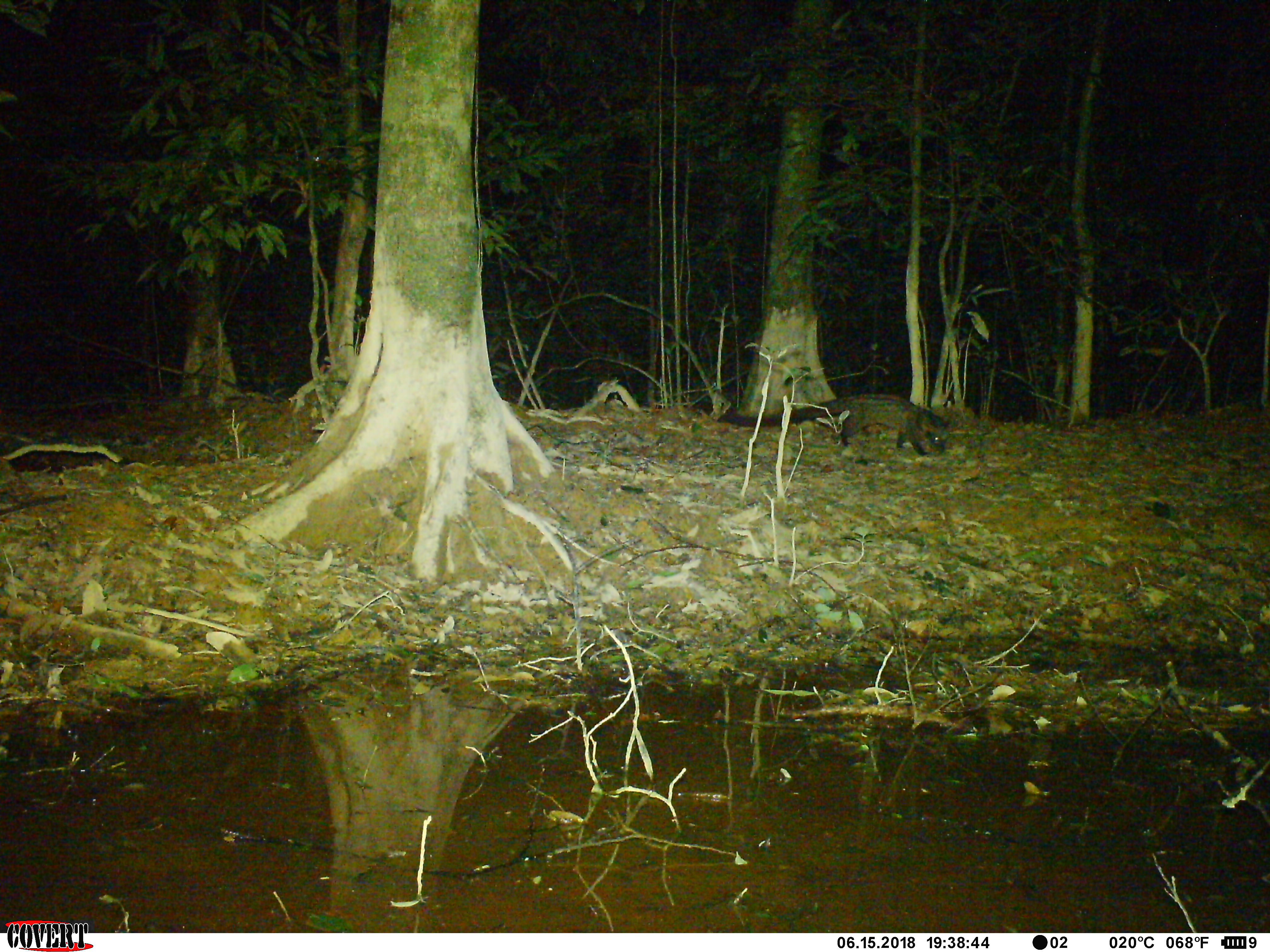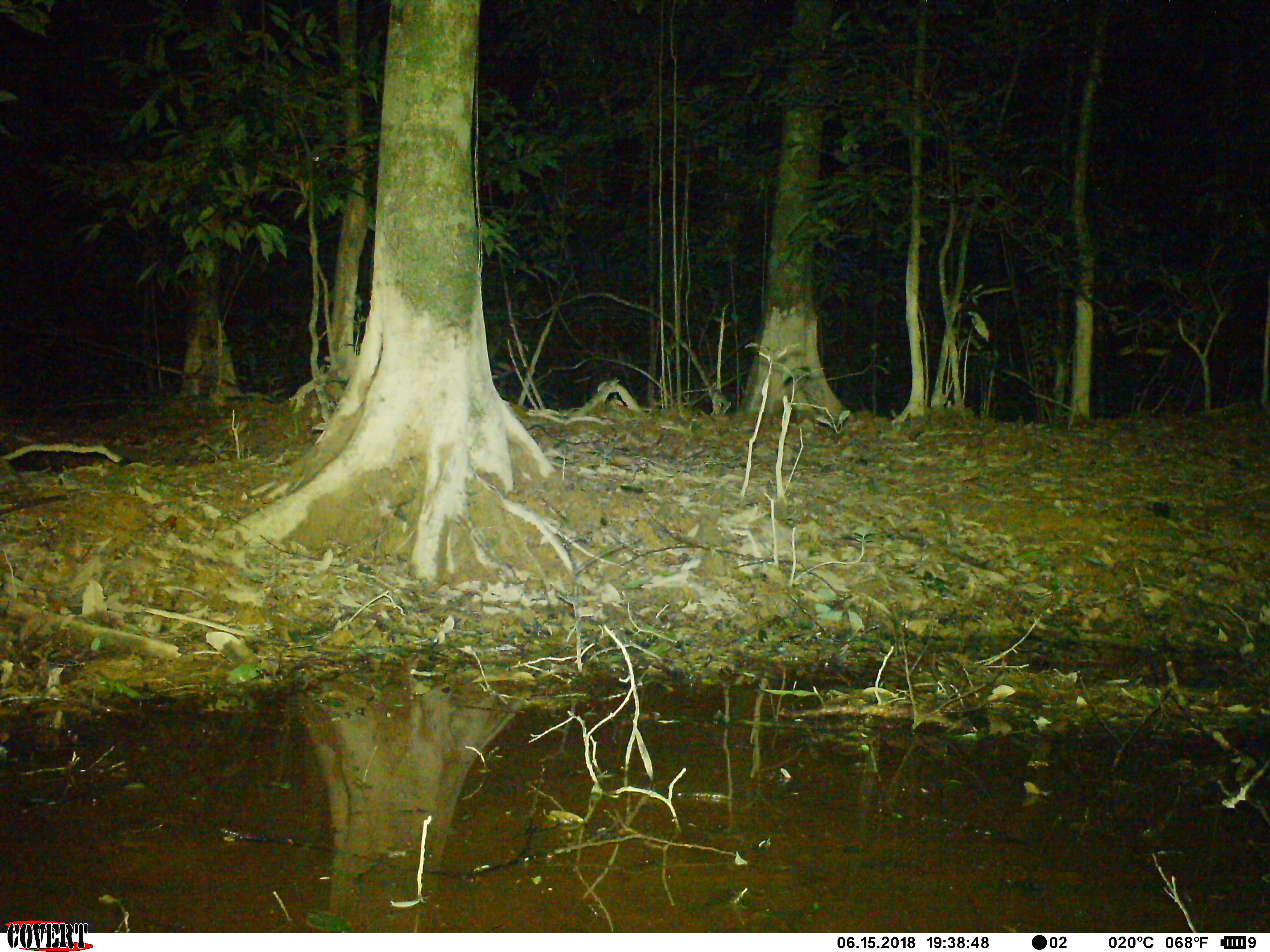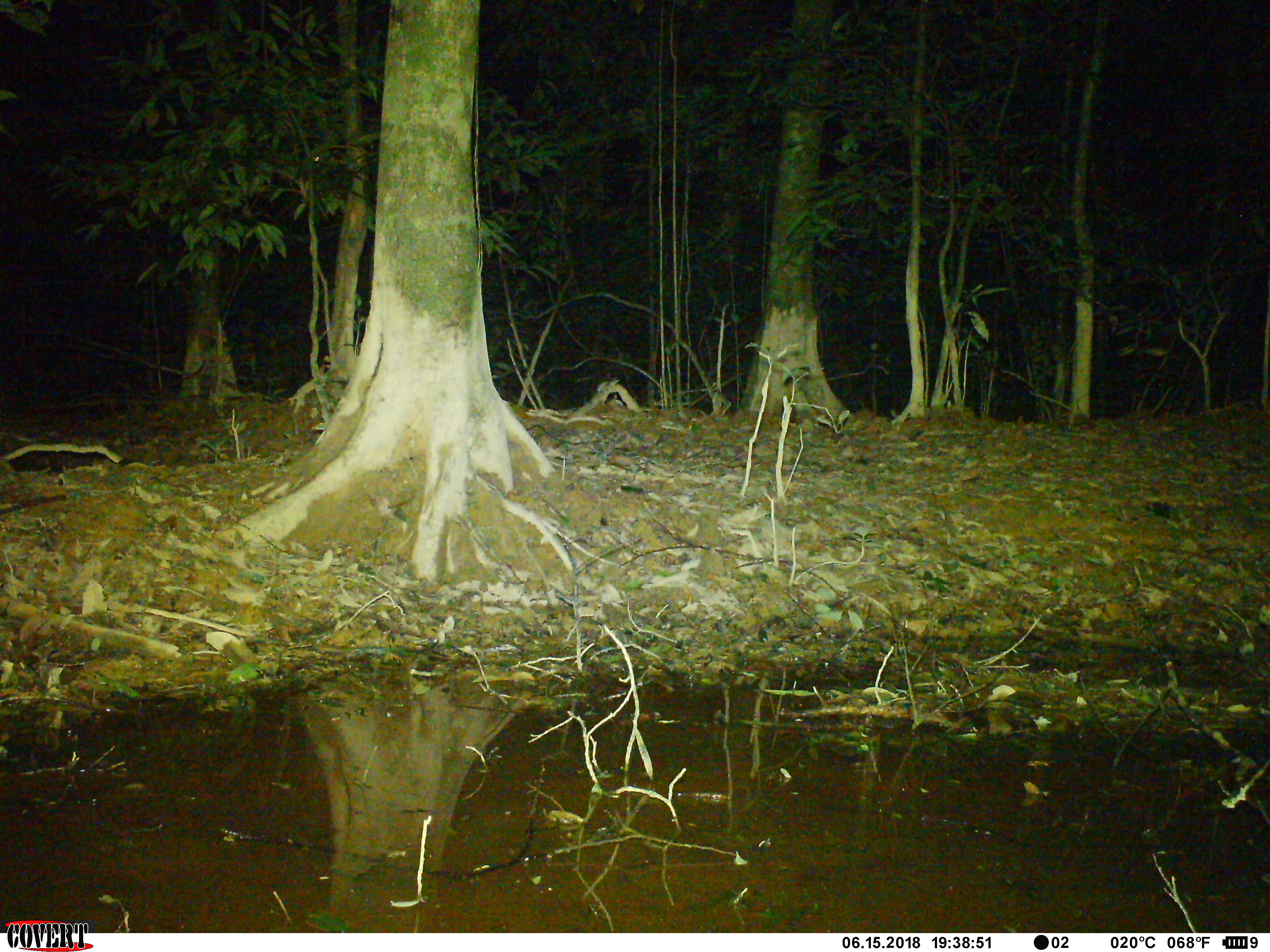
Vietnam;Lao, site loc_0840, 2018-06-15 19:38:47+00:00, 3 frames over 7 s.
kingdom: Animalia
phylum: Chordata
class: Mammalia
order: Carnivora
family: Viverridae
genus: Paradoxurus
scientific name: Paradoxurus hermaphroditus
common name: common palm civet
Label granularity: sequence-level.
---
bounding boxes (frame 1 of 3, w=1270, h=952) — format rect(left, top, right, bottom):
common palm civet: rect(717, 393, 952, 455)